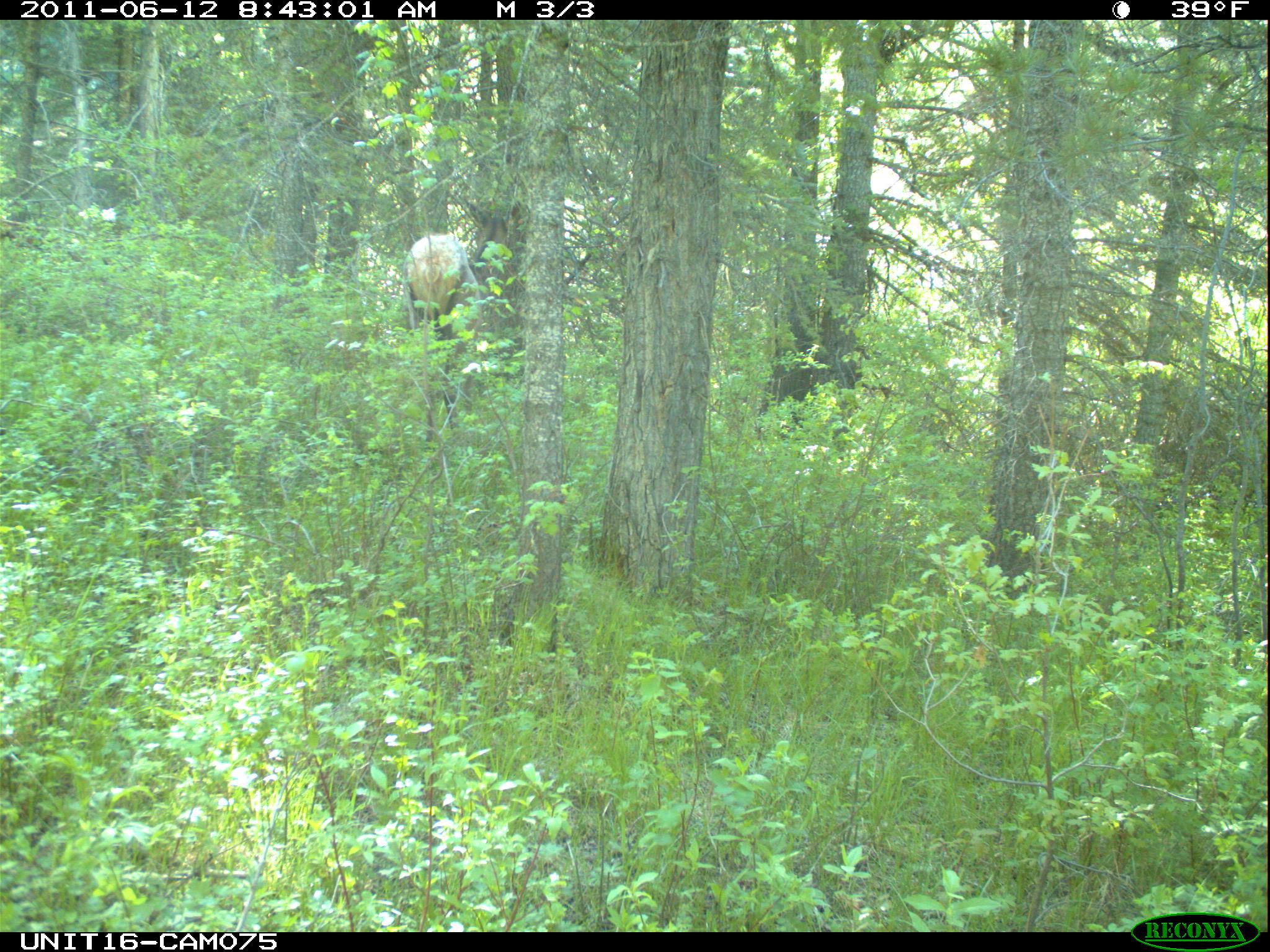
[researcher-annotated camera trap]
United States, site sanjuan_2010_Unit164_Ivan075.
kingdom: Animalia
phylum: Chordata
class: Mammalia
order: Artiodactyla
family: Cervidae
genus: Cervus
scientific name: Cervus elaphus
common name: red deer